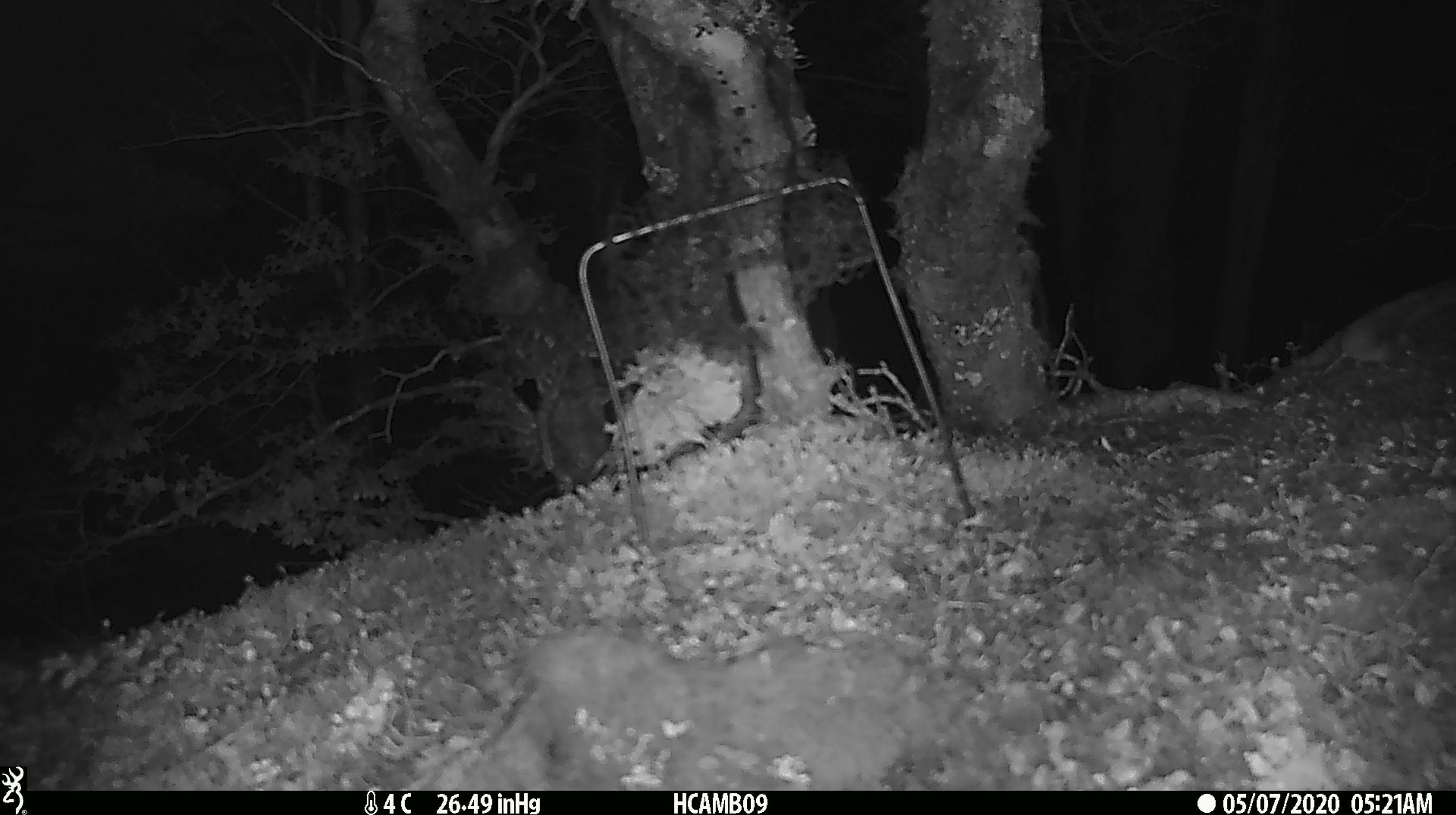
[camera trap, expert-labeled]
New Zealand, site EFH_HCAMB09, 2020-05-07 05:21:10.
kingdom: Animalia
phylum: Chordata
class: Mammalia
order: Rodentia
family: Muridae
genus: Mus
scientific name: Mus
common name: mouse